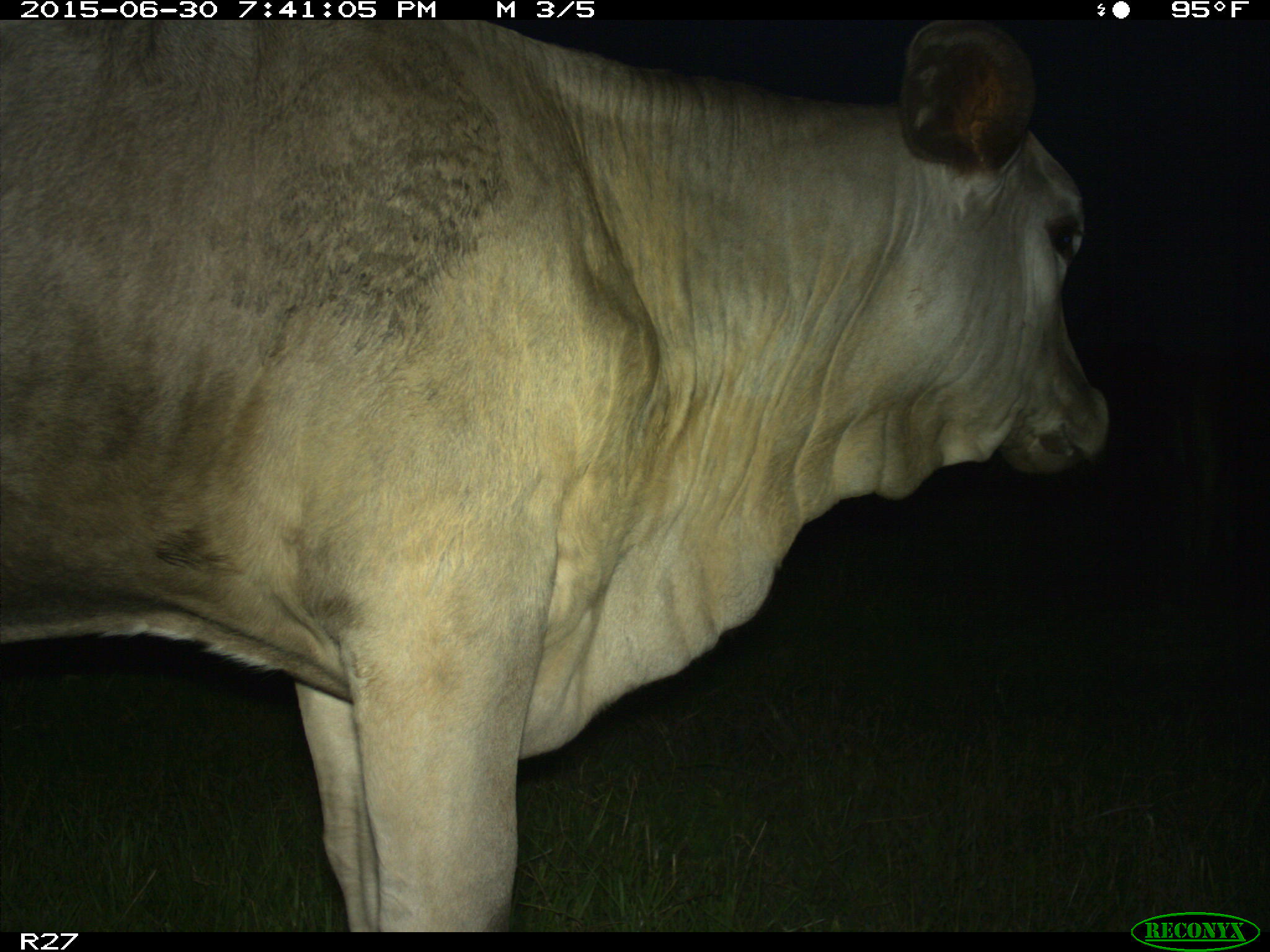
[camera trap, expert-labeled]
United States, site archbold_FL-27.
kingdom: Animalia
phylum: Chordata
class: Mammalia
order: Artiodactyla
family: Bovidae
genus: Bos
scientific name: Bos taurus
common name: domestic cow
Bos taurus (domestic cow).